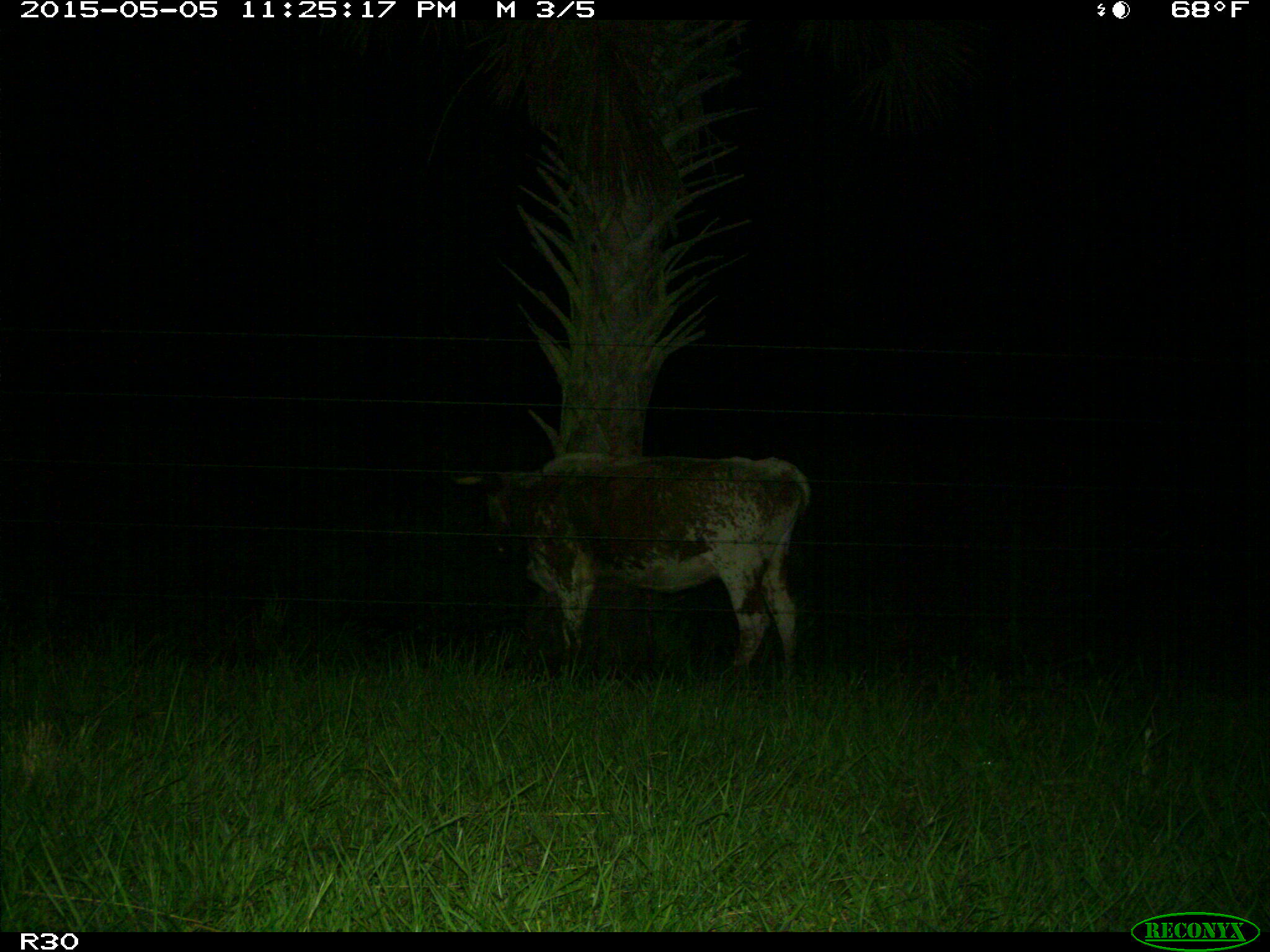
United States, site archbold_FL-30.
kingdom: Animalia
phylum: Chordata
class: Mammalia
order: Artiodactyla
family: Bovidae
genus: Bos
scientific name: Bos taurus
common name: domestic cow